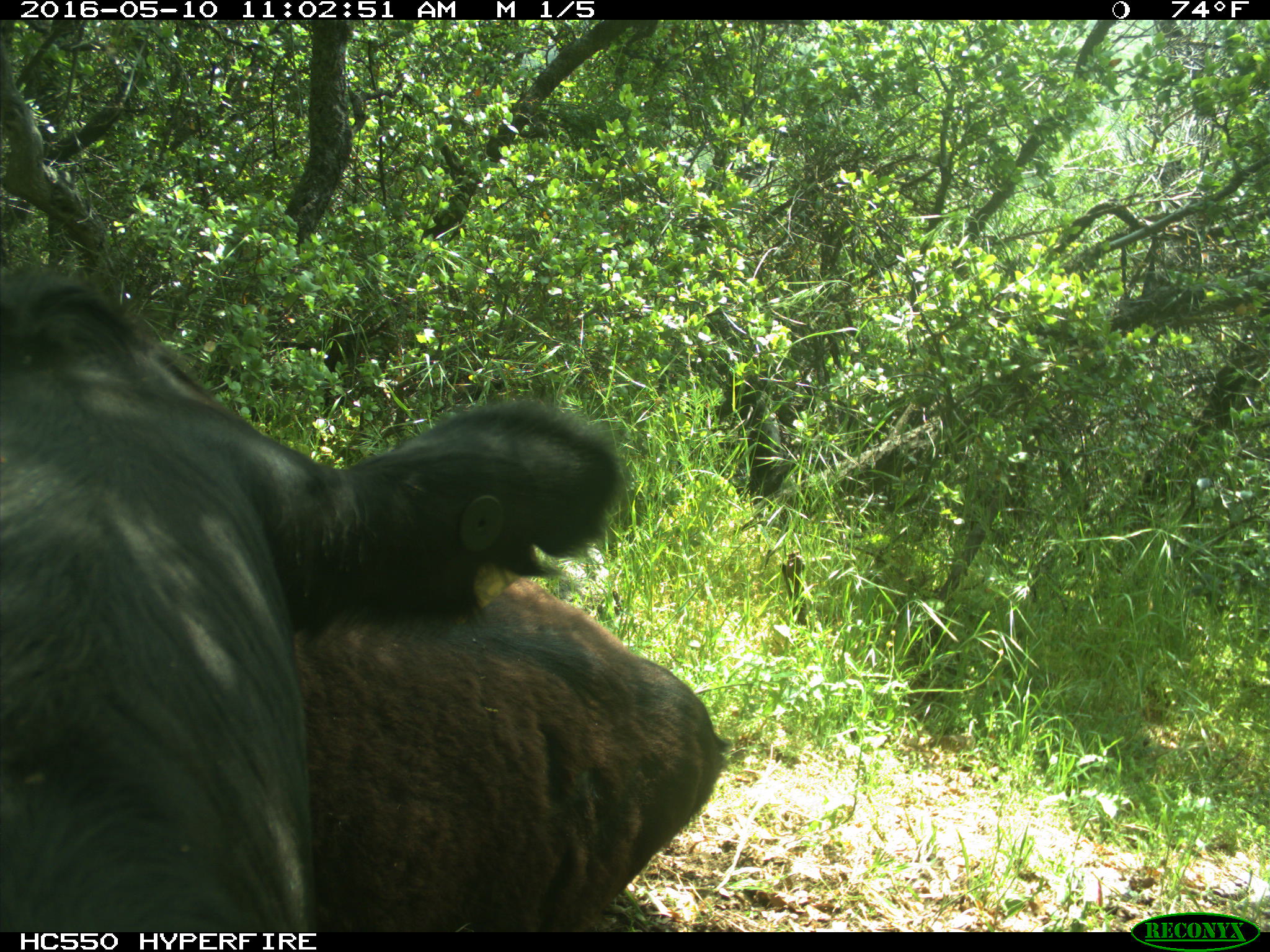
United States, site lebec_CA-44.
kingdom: Animalia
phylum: Chordata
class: Mammalia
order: Artiodactyla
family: Bovidae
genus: Bos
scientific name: Bos taurus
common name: domestic cow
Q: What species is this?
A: Bos taurus (domestic cow).